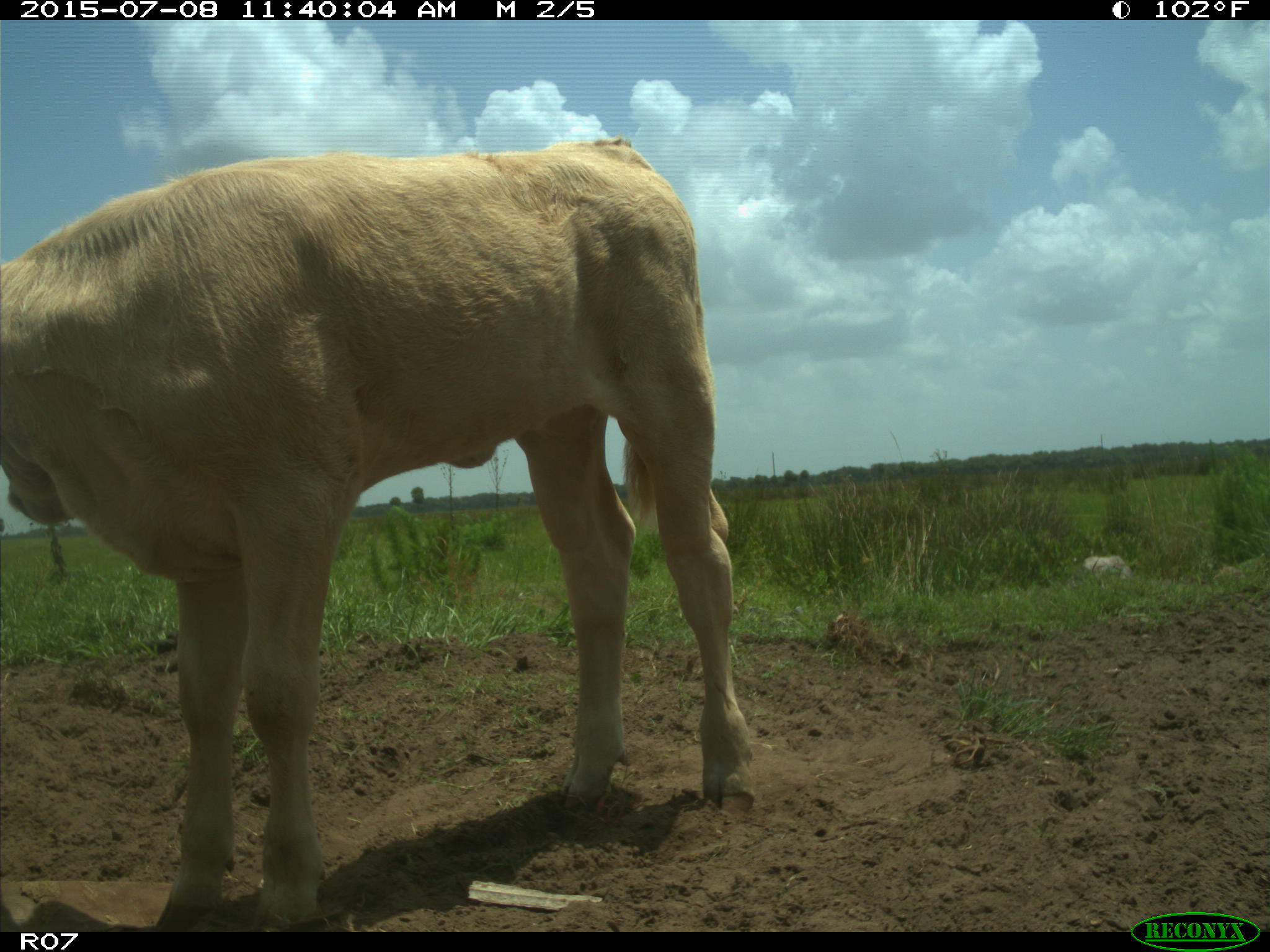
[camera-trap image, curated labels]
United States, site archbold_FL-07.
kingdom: Animalia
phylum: Chordata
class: Mammalia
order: Artiodactyla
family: Bovidae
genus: Bos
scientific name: Bos taurus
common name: domestic cow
Bos taurus (domestic cow).